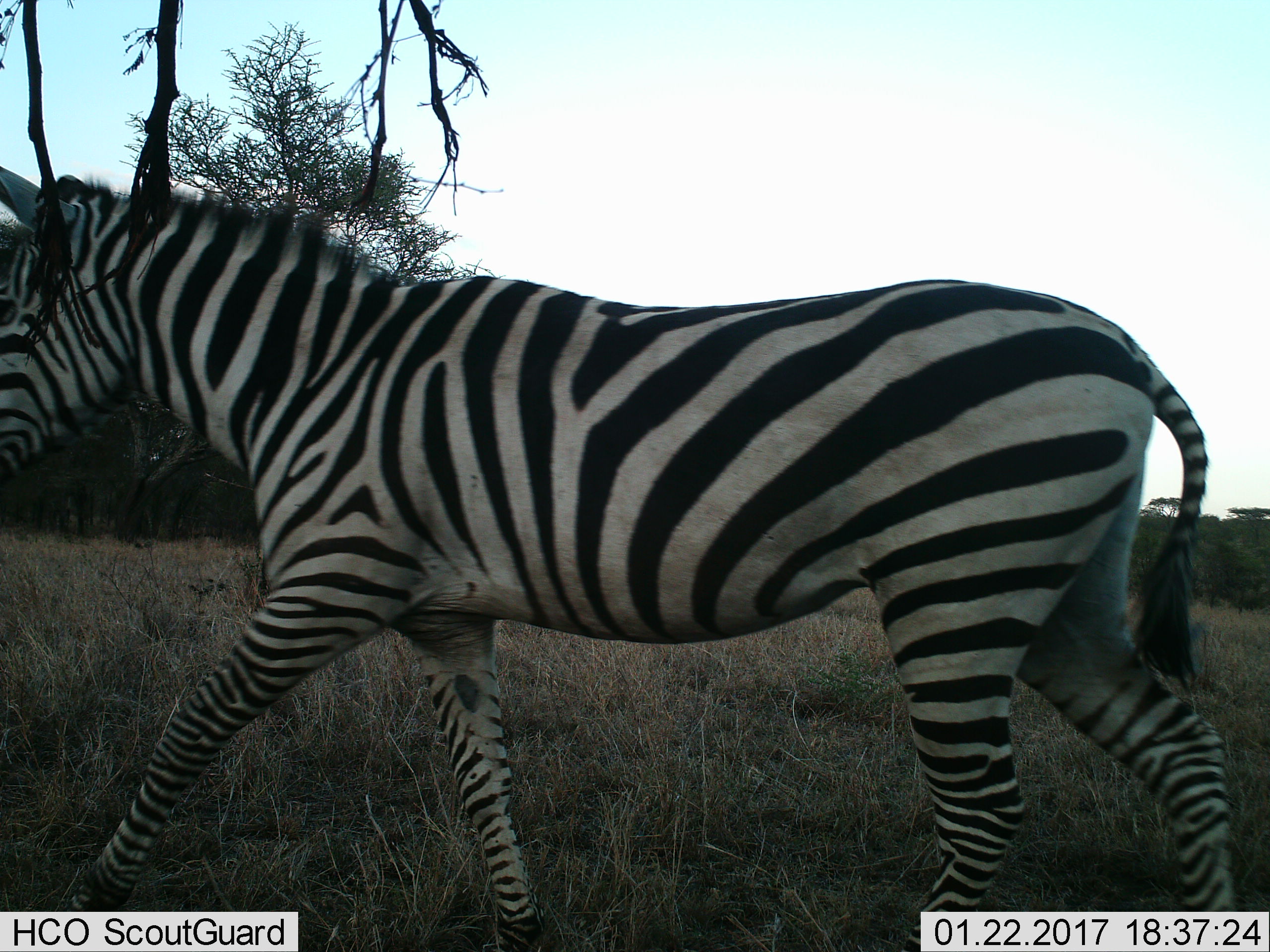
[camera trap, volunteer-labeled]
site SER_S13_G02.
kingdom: Animalia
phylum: Chordata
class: Mammalia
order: Perissodactyla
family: Equidae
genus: Equus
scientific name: Equus quagga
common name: plains zebra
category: zebraplains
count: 1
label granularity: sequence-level